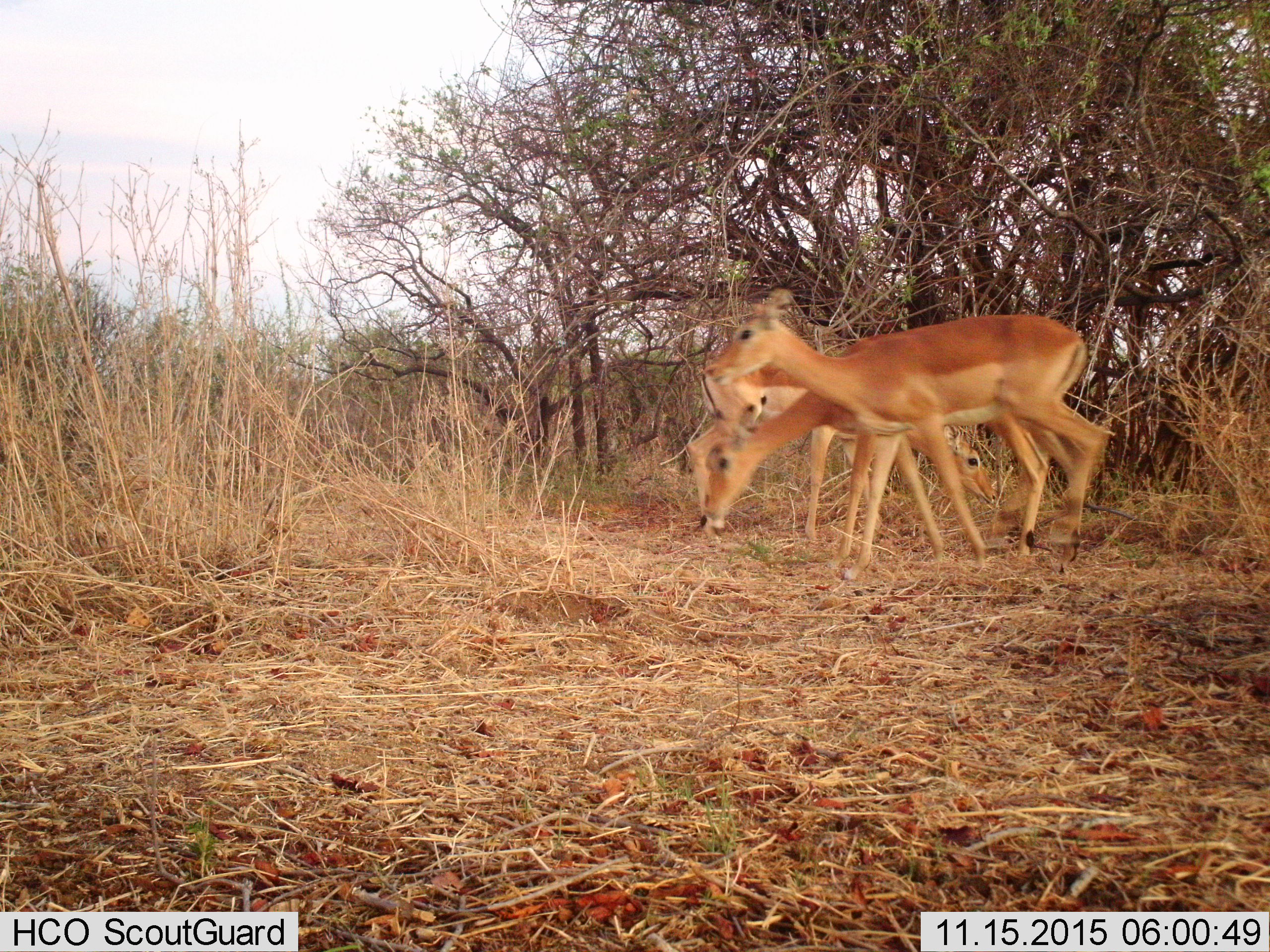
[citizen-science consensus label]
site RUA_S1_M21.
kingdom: Animalia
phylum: Chordata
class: Mammalia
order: Artiodactyla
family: Bovidae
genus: Aepyceros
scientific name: Aepyceros melampus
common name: impala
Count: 3.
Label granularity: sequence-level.